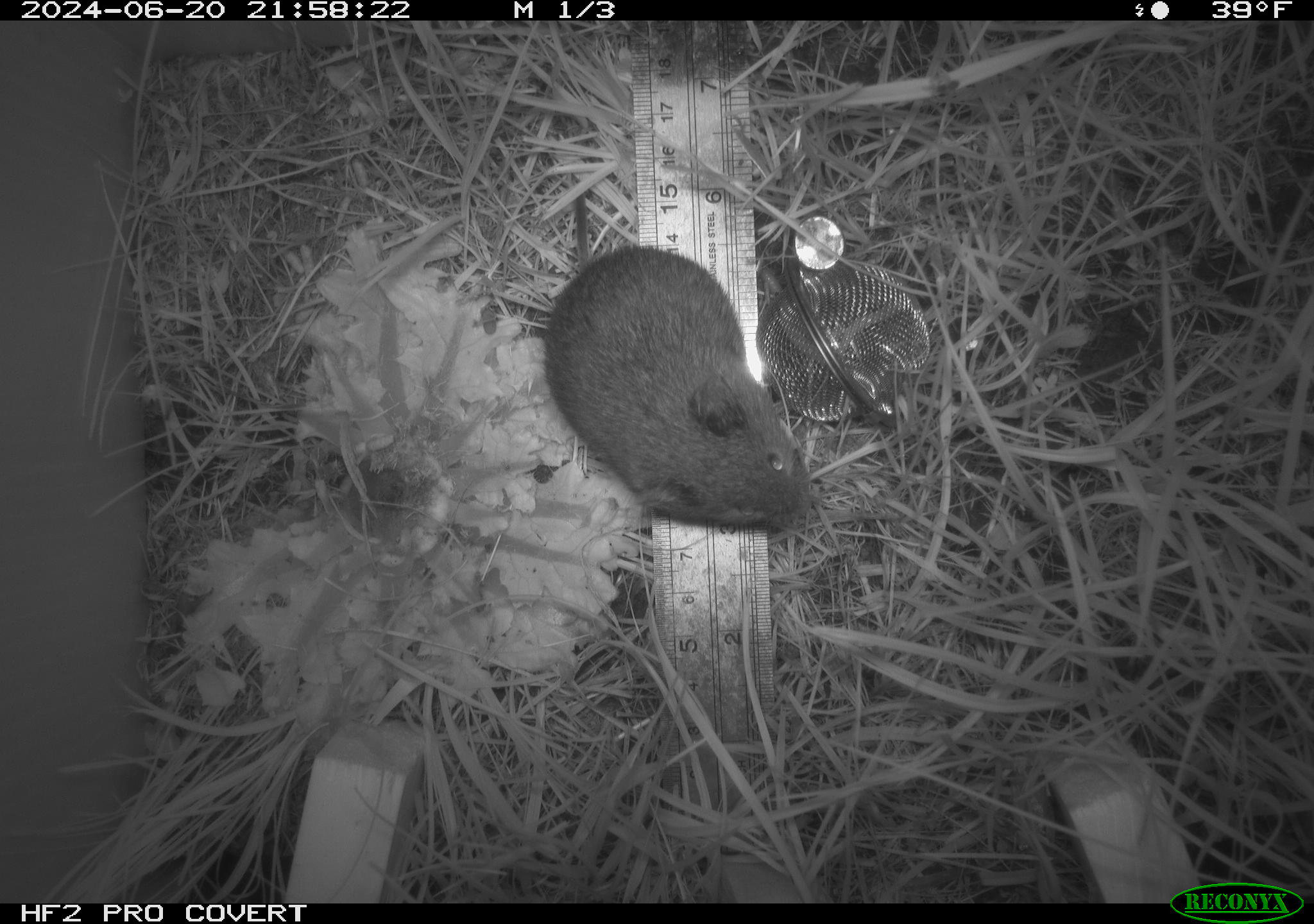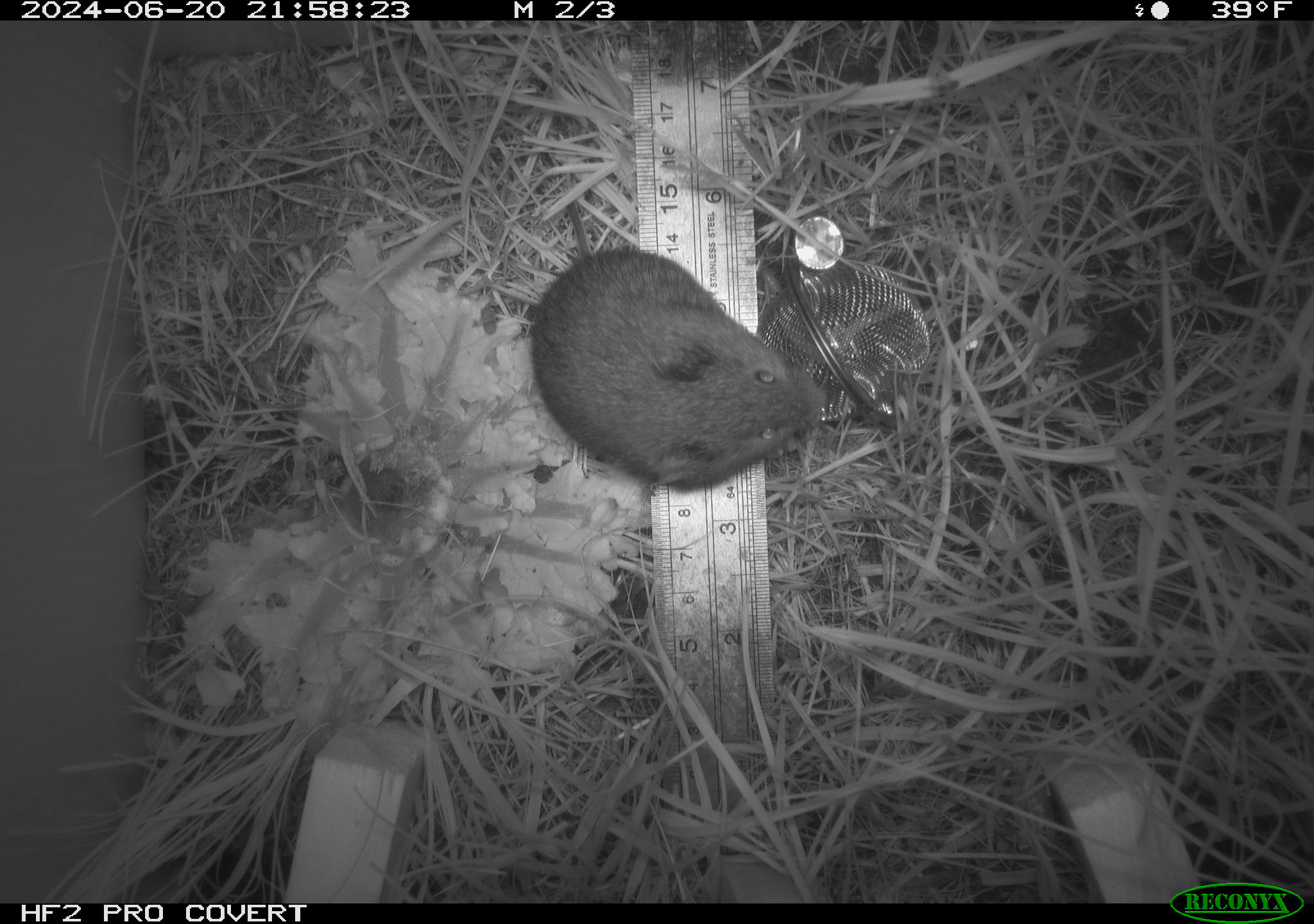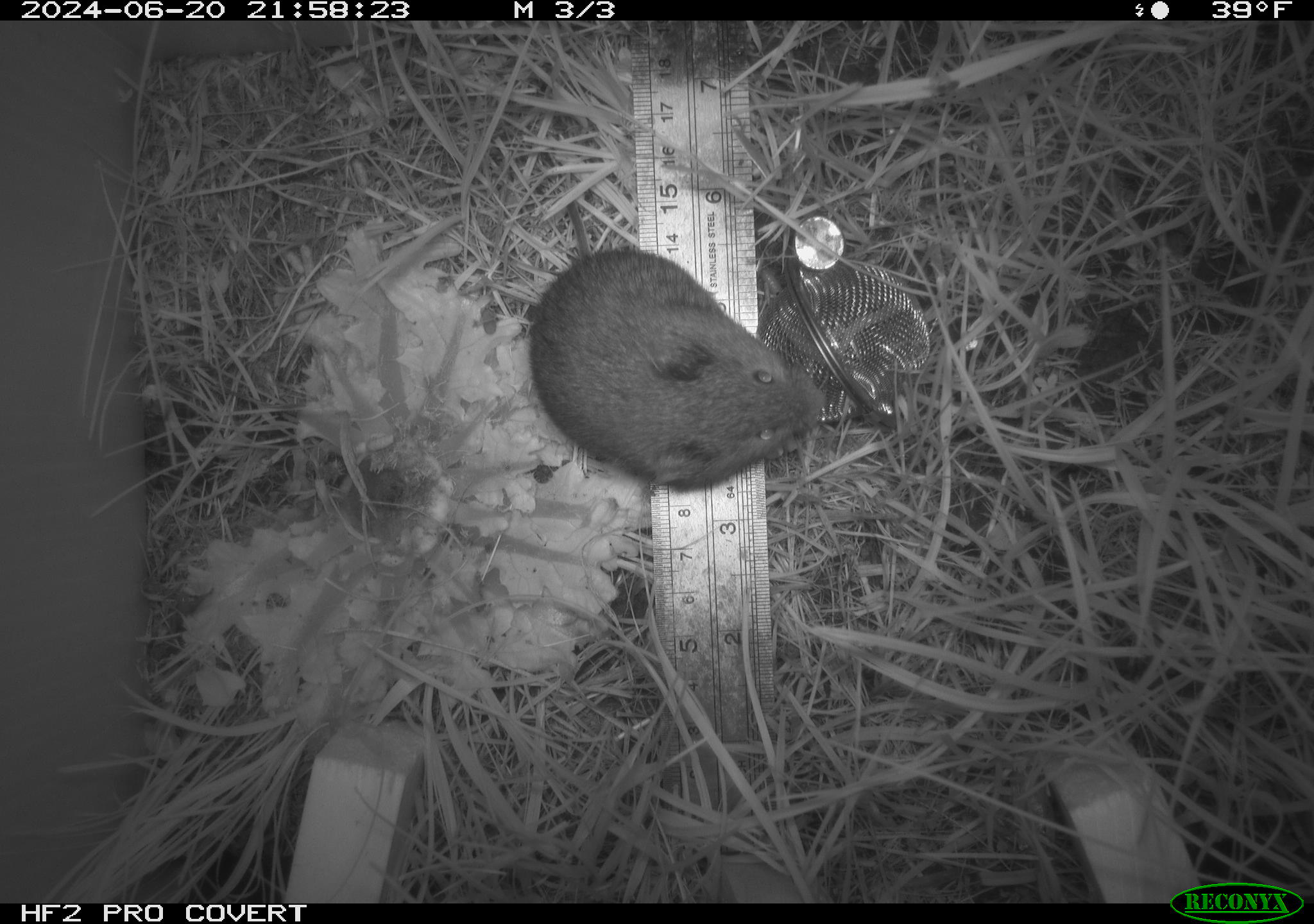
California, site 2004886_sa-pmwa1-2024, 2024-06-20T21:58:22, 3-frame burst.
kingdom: Animalia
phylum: Chordata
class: Mammalia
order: Rodentia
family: Cricetidae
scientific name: Arvicolinae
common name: voles, lemmings, and muskrats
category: arvicolinae subfamily